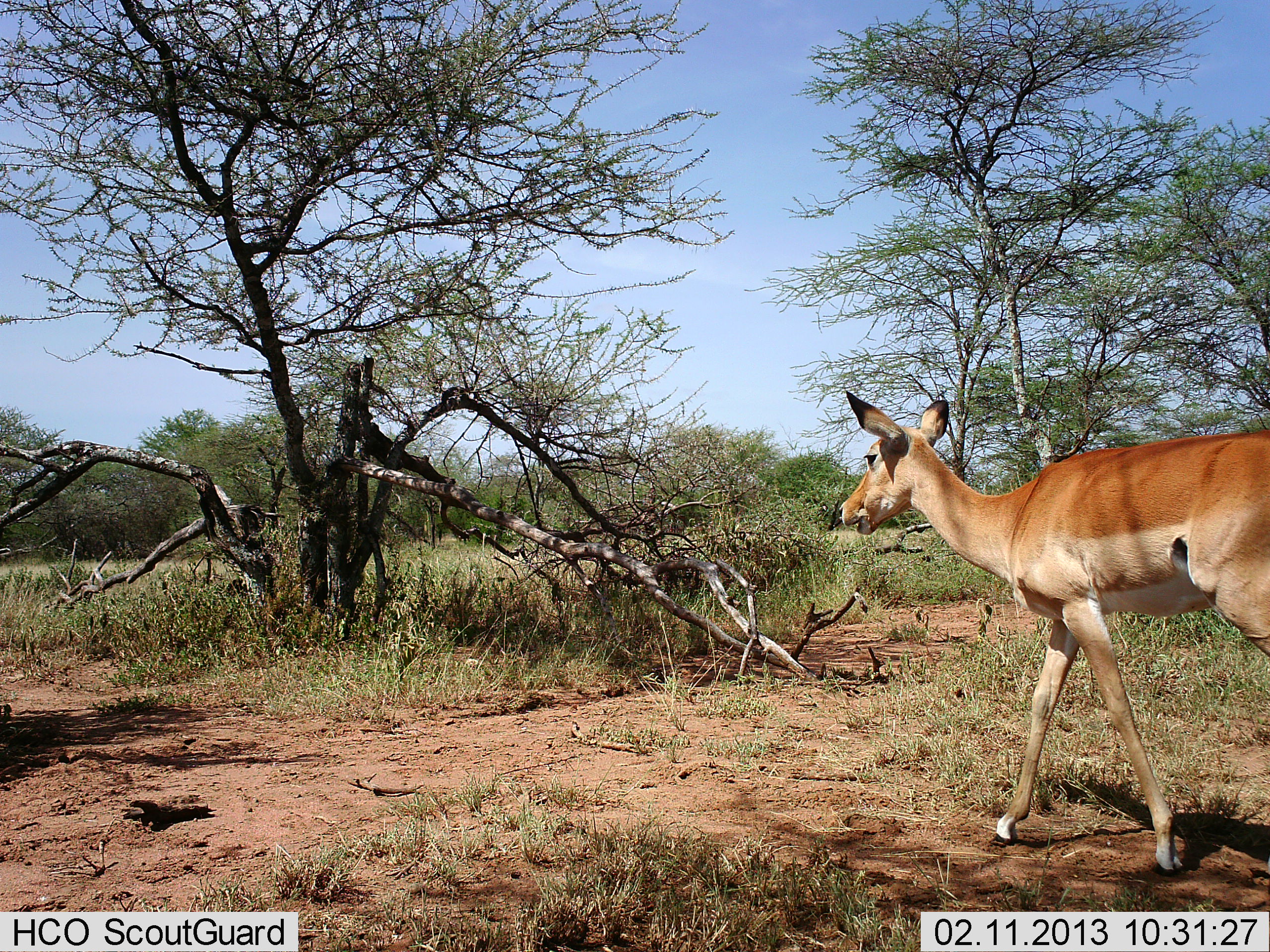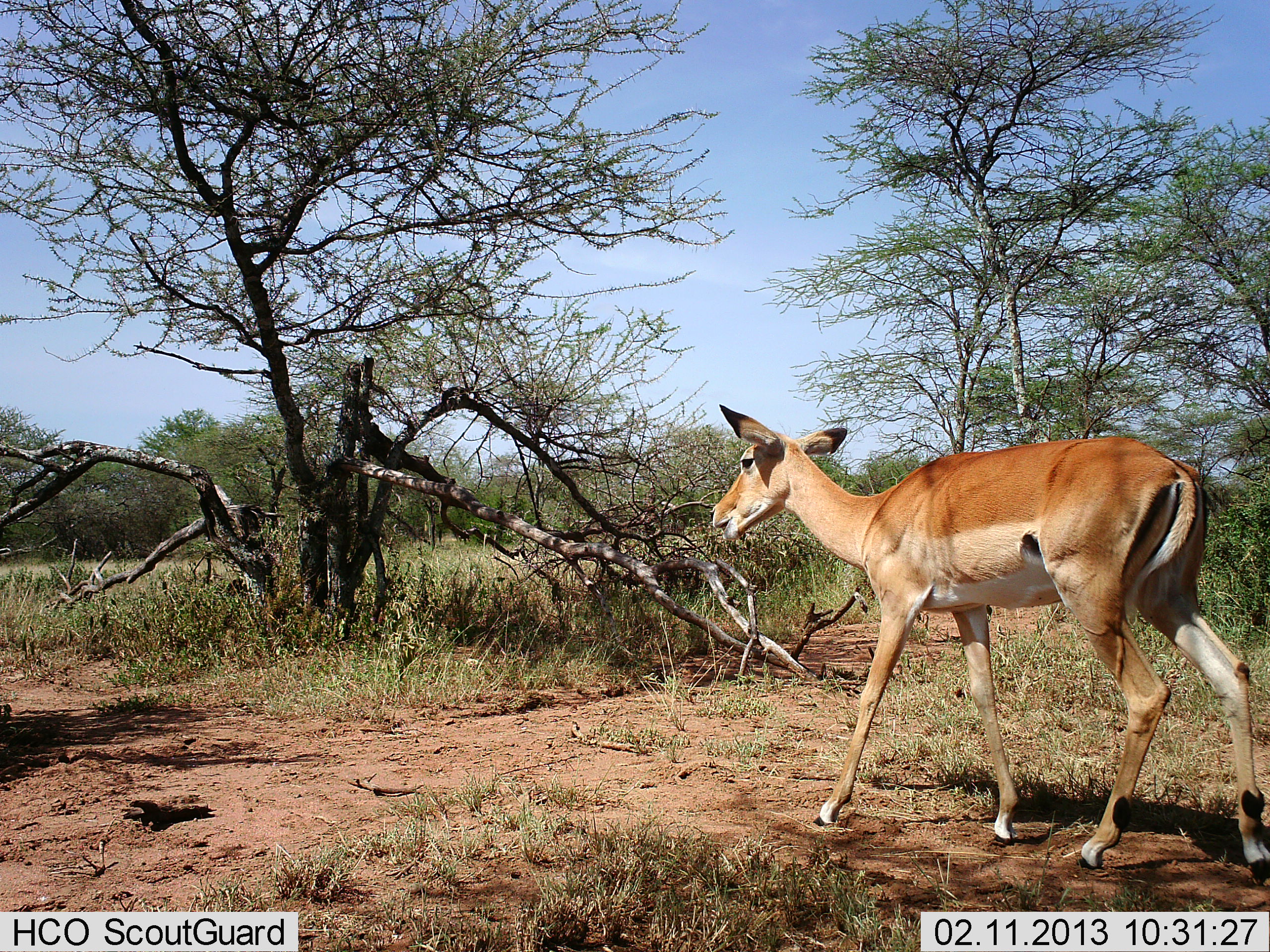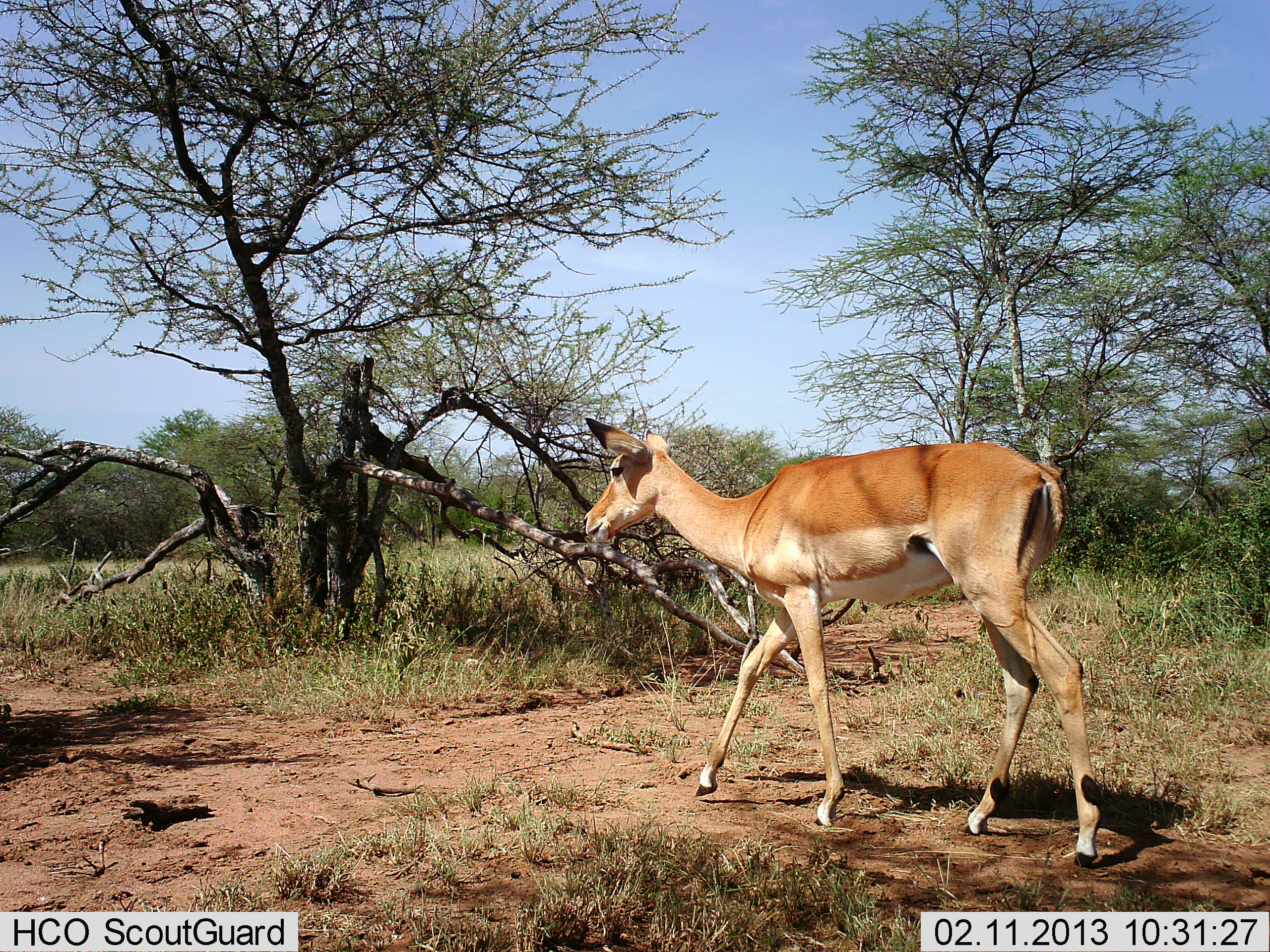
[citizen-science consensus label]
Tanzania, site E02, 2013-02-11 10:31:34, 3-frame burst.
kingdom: Animalia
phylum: Chordata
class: Mammalia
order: Artiodactyla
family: Bovidae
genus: Aepyceros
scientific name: Aepyceros melampus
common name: impala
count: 1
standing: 12%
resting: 0%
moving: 88%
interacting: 0%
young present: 0%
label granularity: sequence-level